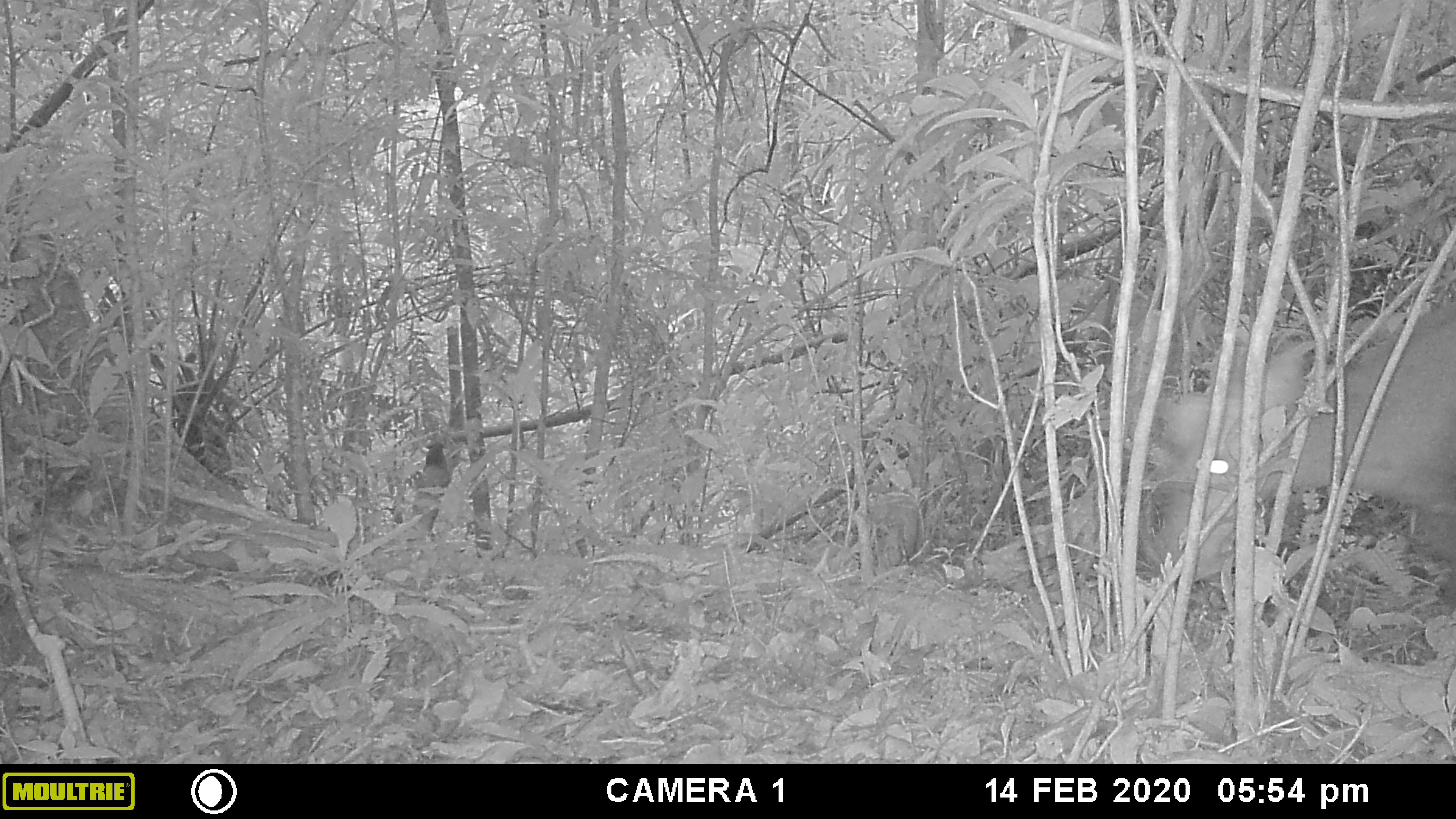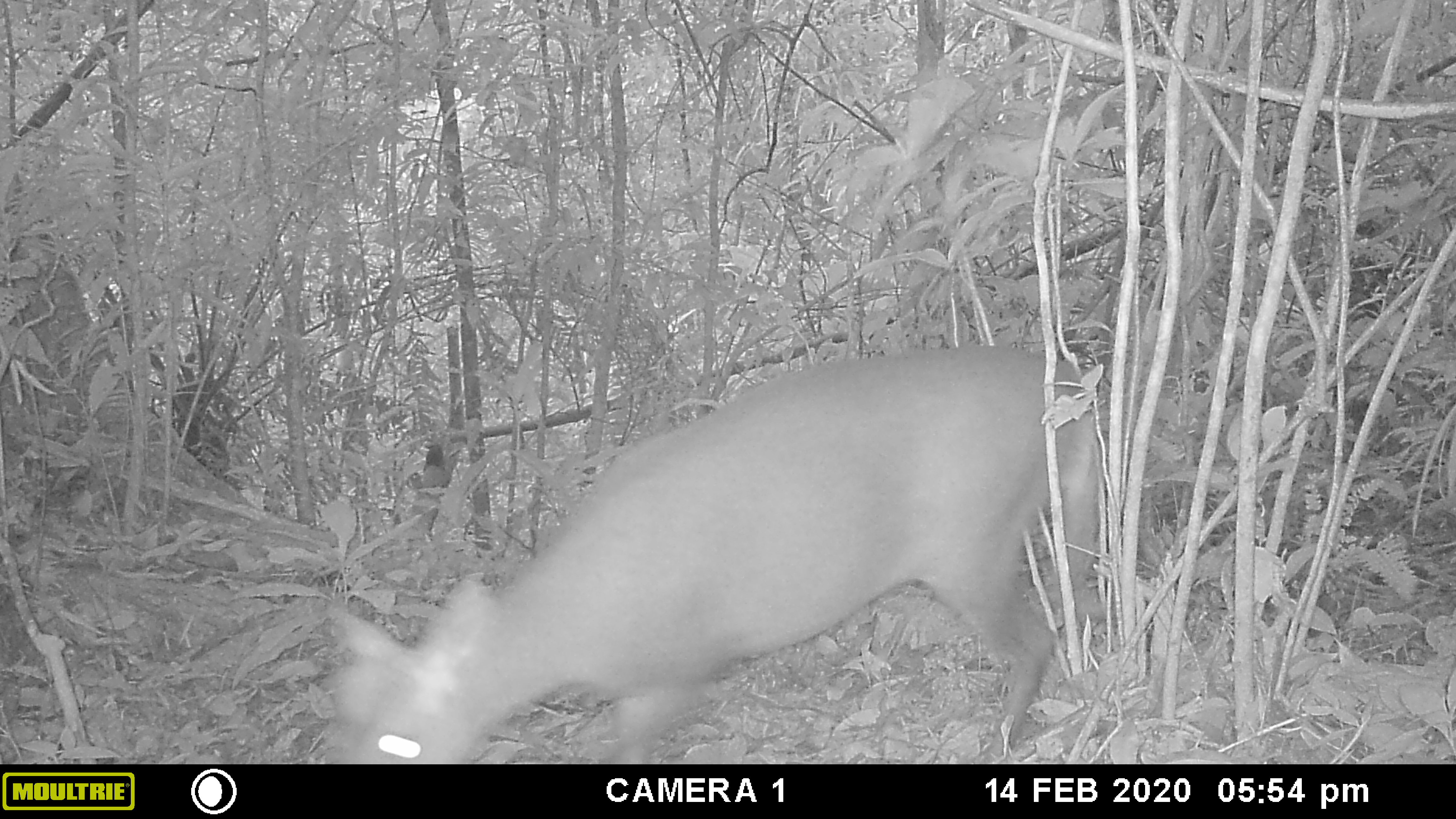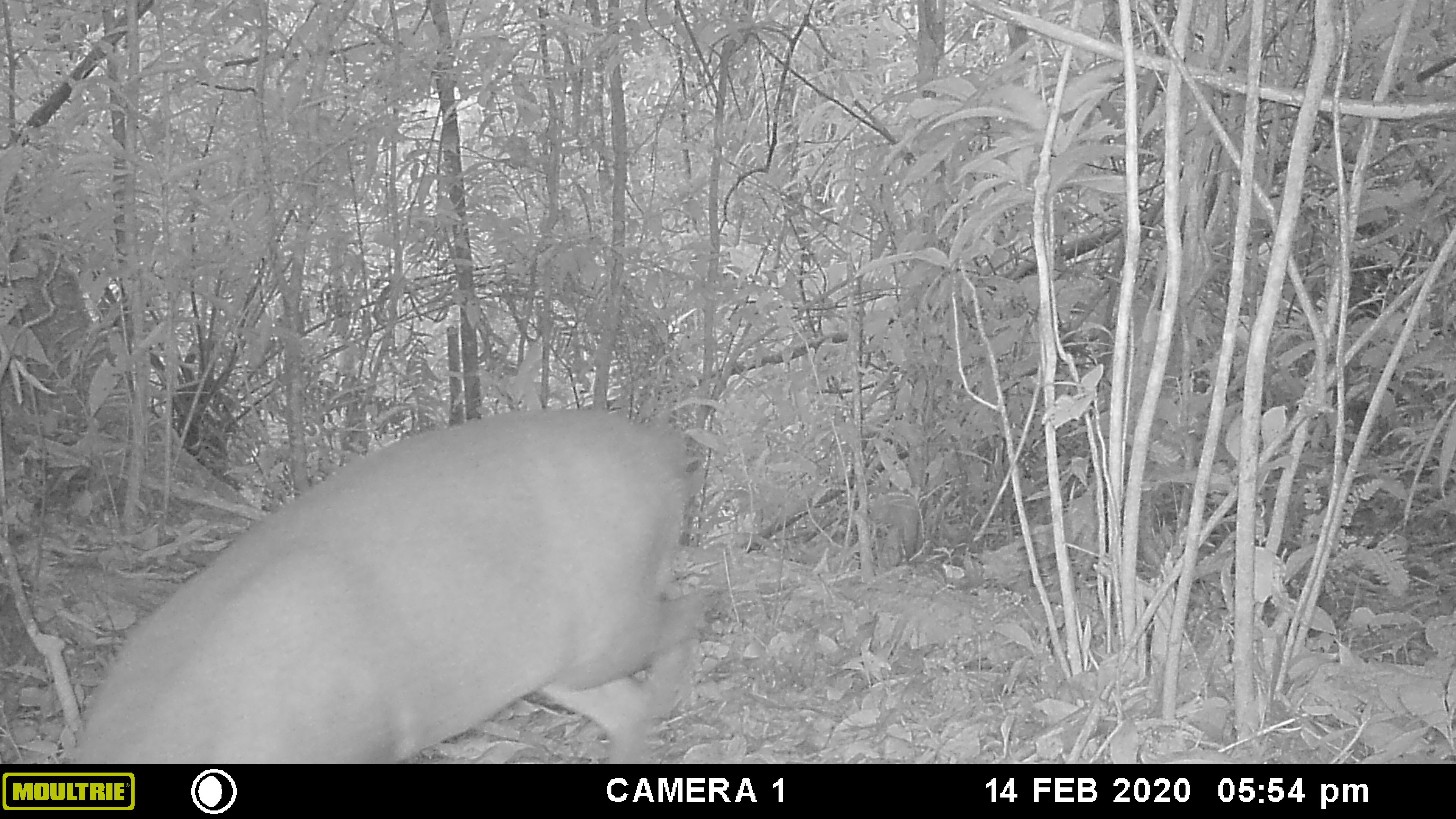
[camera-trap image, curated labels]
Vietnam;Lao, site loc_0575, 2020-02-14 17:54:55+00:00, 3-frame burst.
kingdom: Animalia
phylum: Chordata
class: Mammalia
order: Artiodactyla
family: Cervidae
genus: Muntiacus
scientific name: Muntiacus rooseveltorum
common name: roosevelt's muntjac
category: roosevelts muntjac group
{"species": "roosevelts muntjac group (roosevelt's muntjac) (Muntiacus rooseveltorum)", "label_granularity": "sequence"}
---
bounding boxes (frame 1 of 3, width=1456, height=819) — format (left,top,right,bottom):
roosevelts muntjac group: (1138,298,1456,583)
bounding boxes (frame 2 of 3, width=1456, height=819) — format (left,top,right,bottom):
roosevelts muntjac group: (314,341,1100,764)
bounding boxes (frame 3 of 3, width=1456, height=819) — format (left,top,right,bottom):
roosevelts muntjac group: (61,406,713,763)